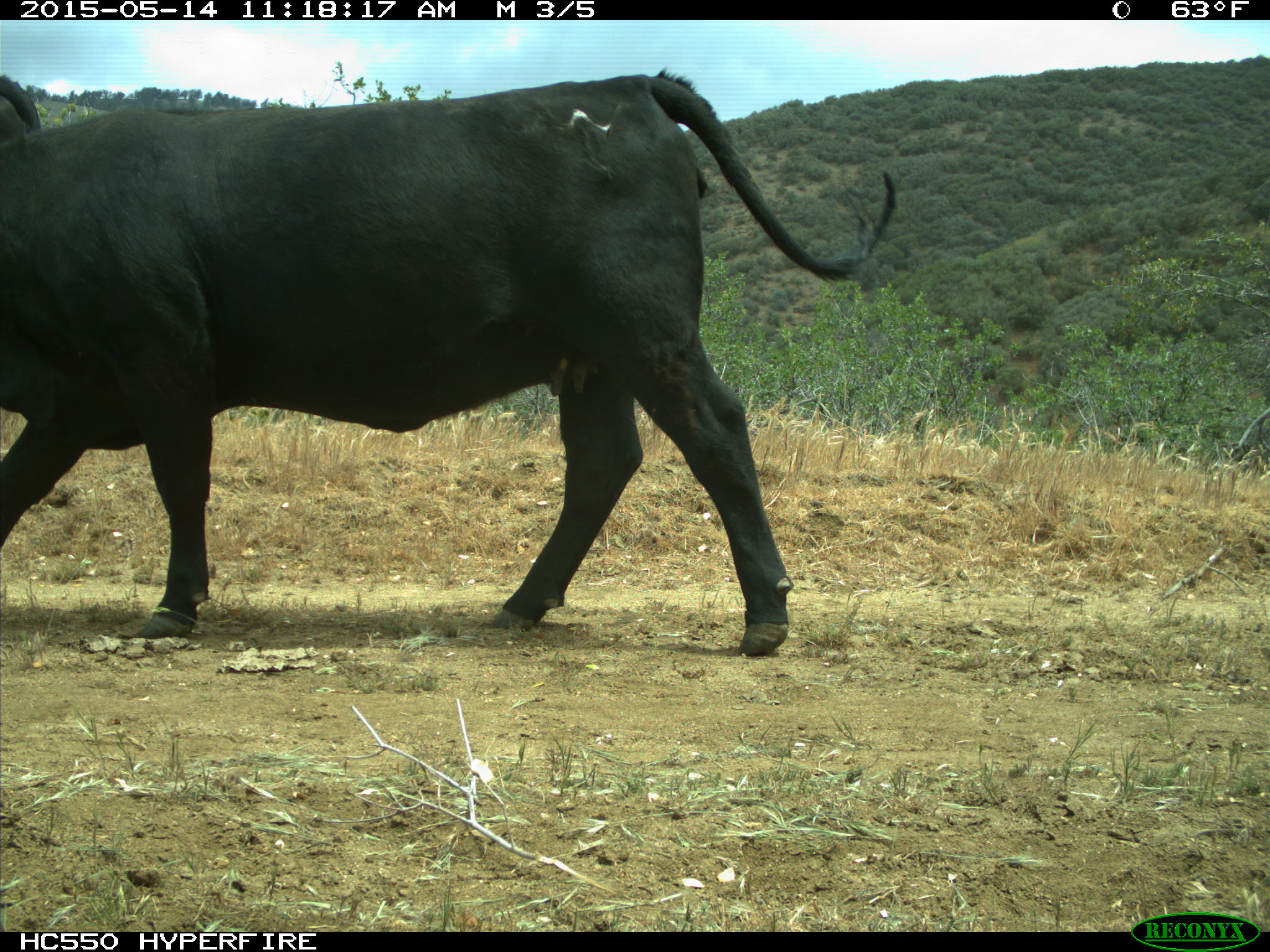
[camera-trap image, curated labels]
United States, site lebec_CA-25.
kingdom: Animalia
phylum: Chordata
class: Mammalia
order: Artiodactyla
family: Bovidae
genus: Bos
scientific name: Bos taurus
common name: domestic cow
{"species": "Bos taurus (domestic cow)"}